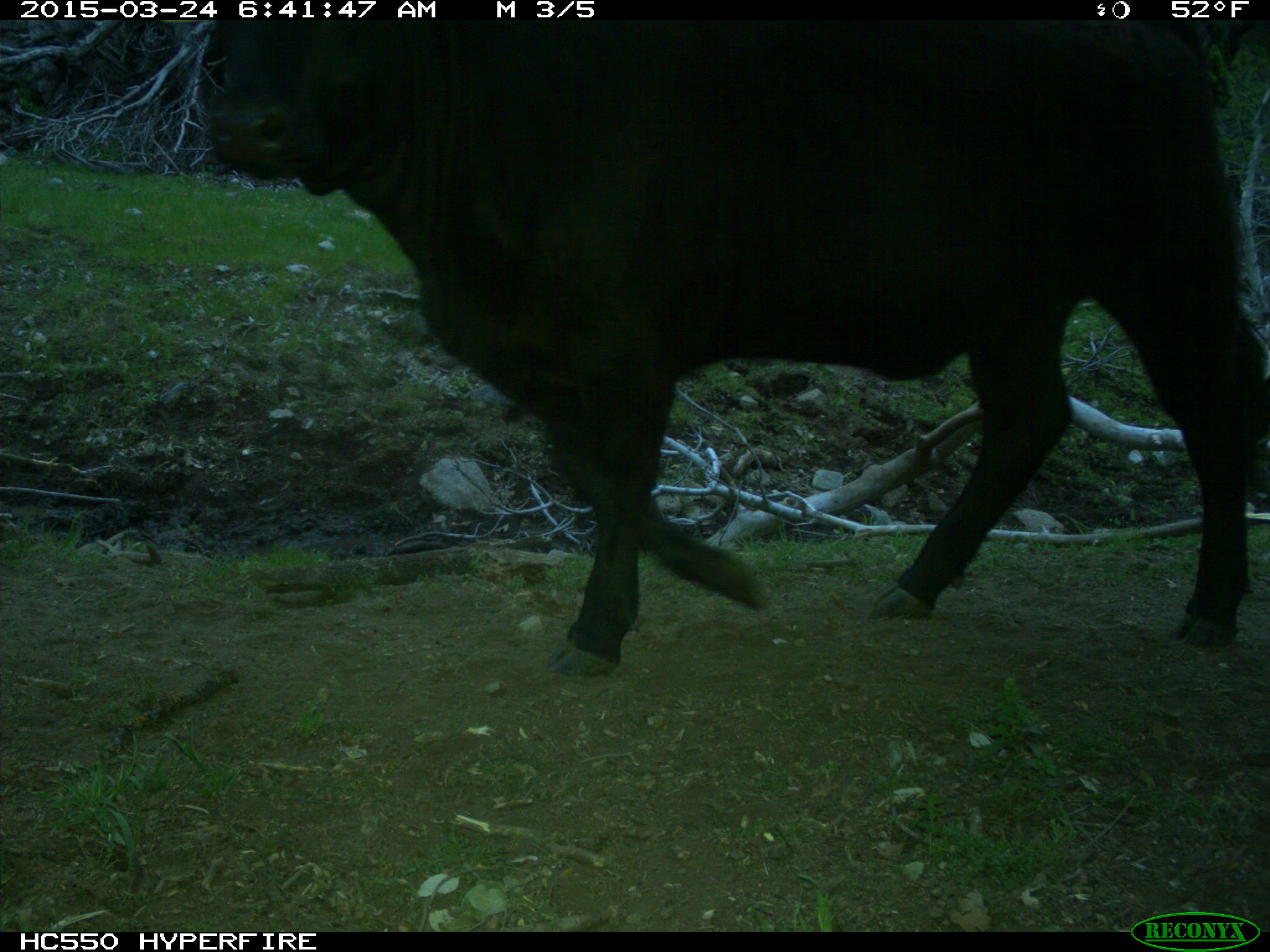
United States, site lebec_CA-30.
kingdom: Animalia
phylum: Chordata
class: Mammalia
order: Artiodactyla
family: Bovidae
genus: Bos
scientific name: Bos taurus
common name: domestic cow